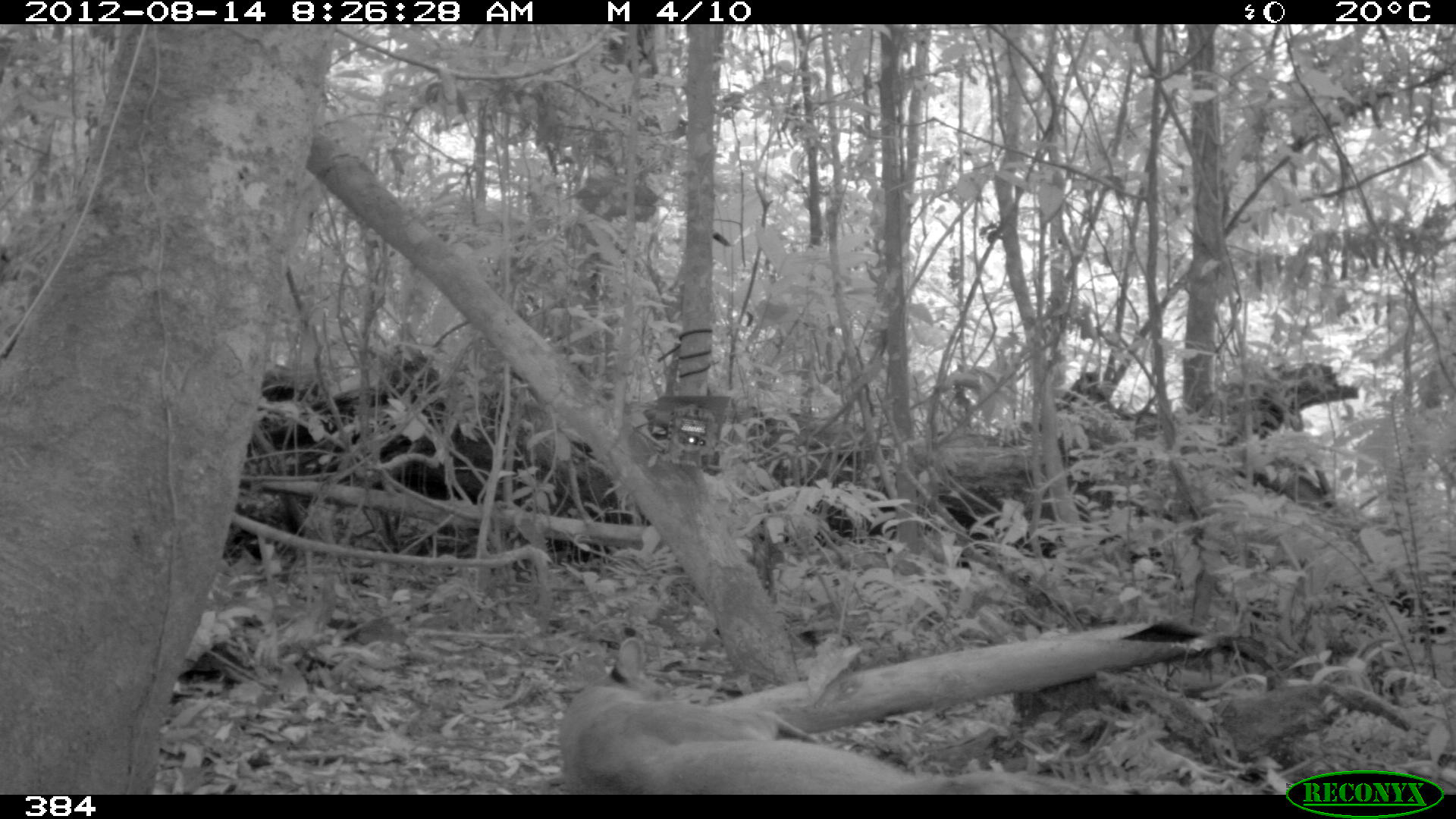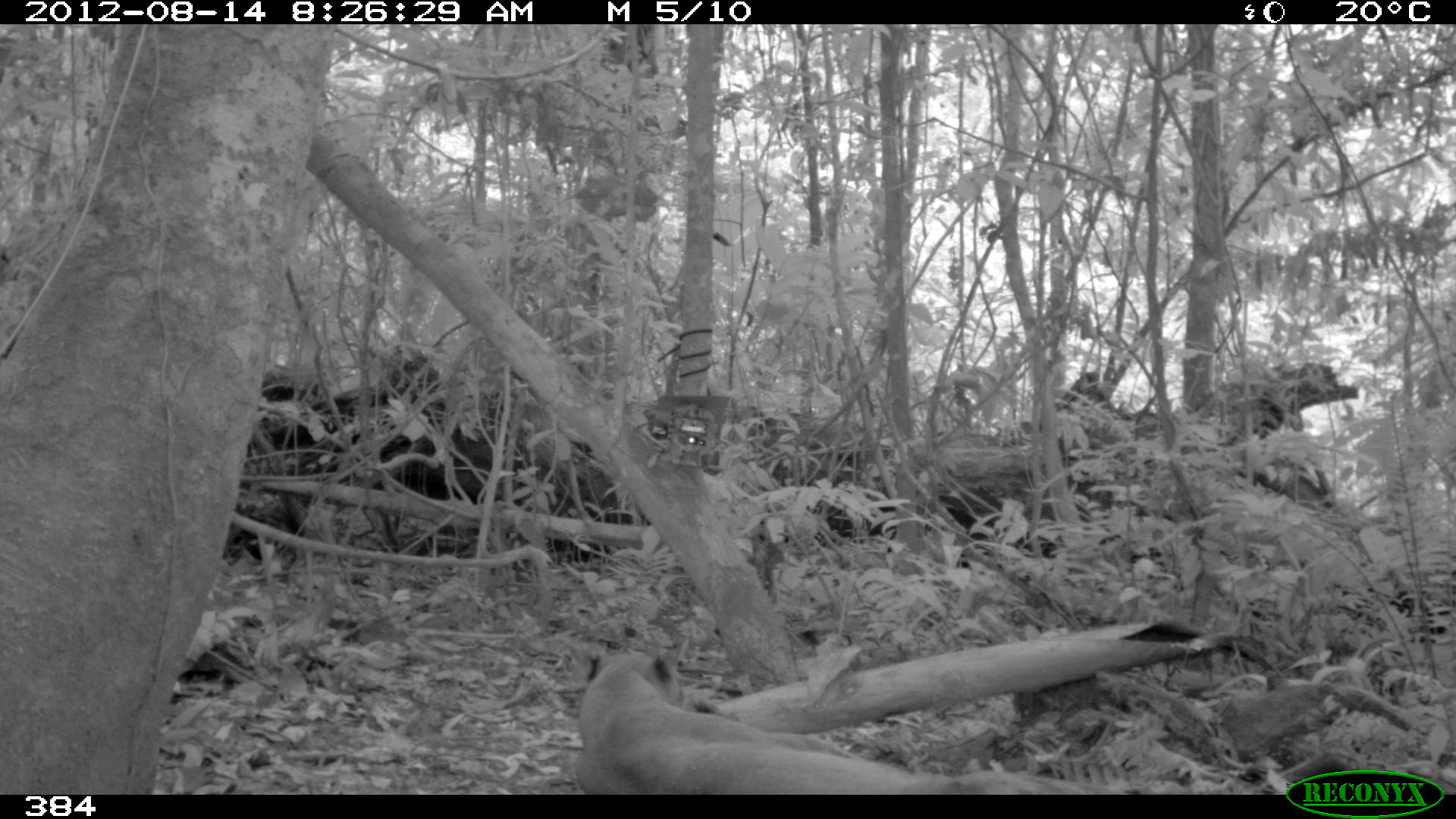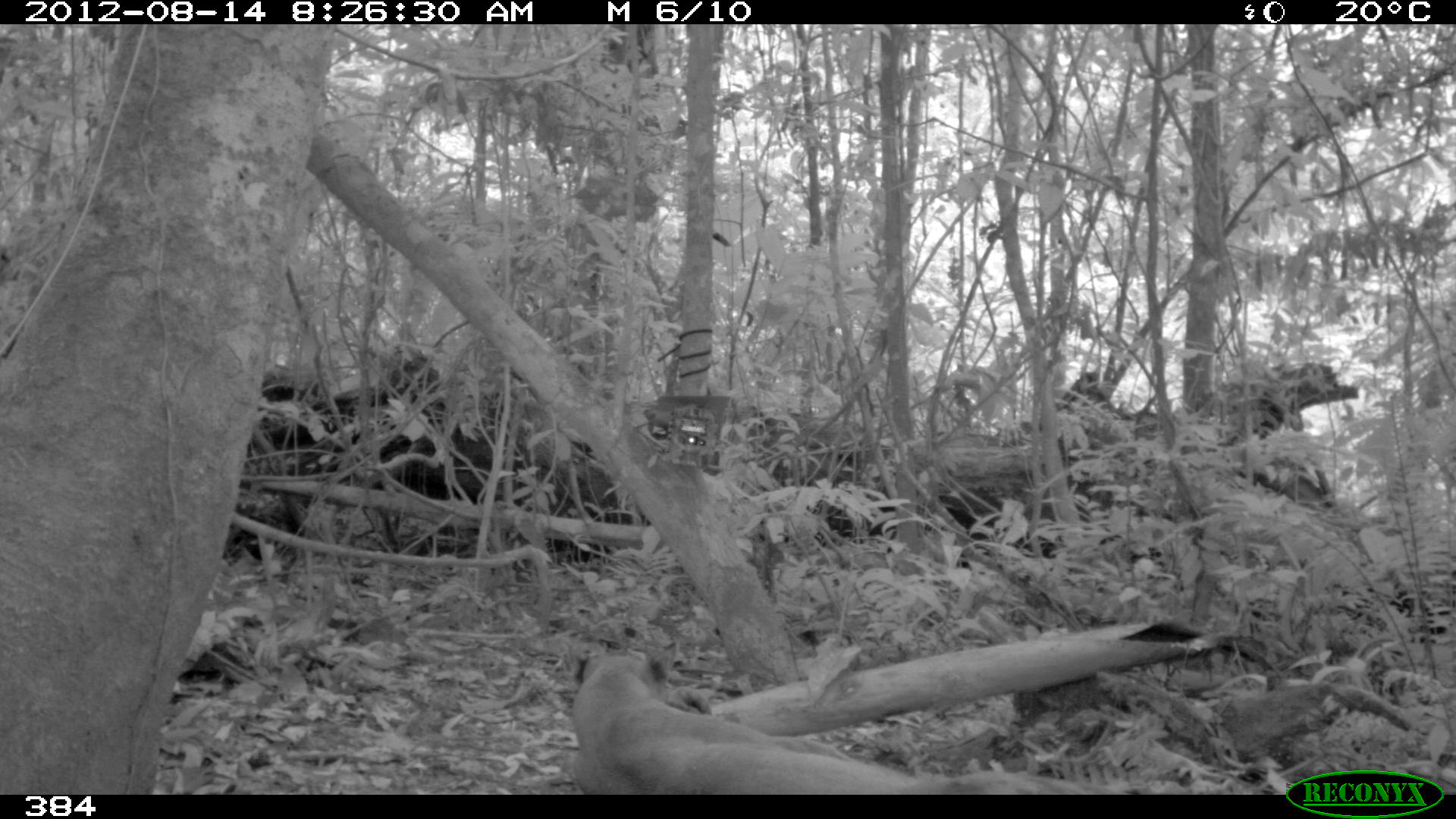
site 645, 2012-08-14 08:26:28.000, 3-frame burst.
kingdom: Animalia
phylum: Chordata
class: Mammalia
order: Carnivora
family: Felidae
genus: Puma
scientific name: Puma concolor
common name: mountain lion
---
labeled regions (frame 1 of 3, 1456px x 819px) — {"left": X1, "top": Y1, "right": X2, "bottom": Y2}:
puma concolor: {"left": 555, "top": 634, "right": 1093, "bottom": 794}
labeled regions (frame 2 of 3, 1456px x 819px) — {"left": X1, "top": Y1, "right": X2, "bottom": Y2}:
puma concolor: {"left": 571, "top": 635, "right": 1122, "bottom": 794}